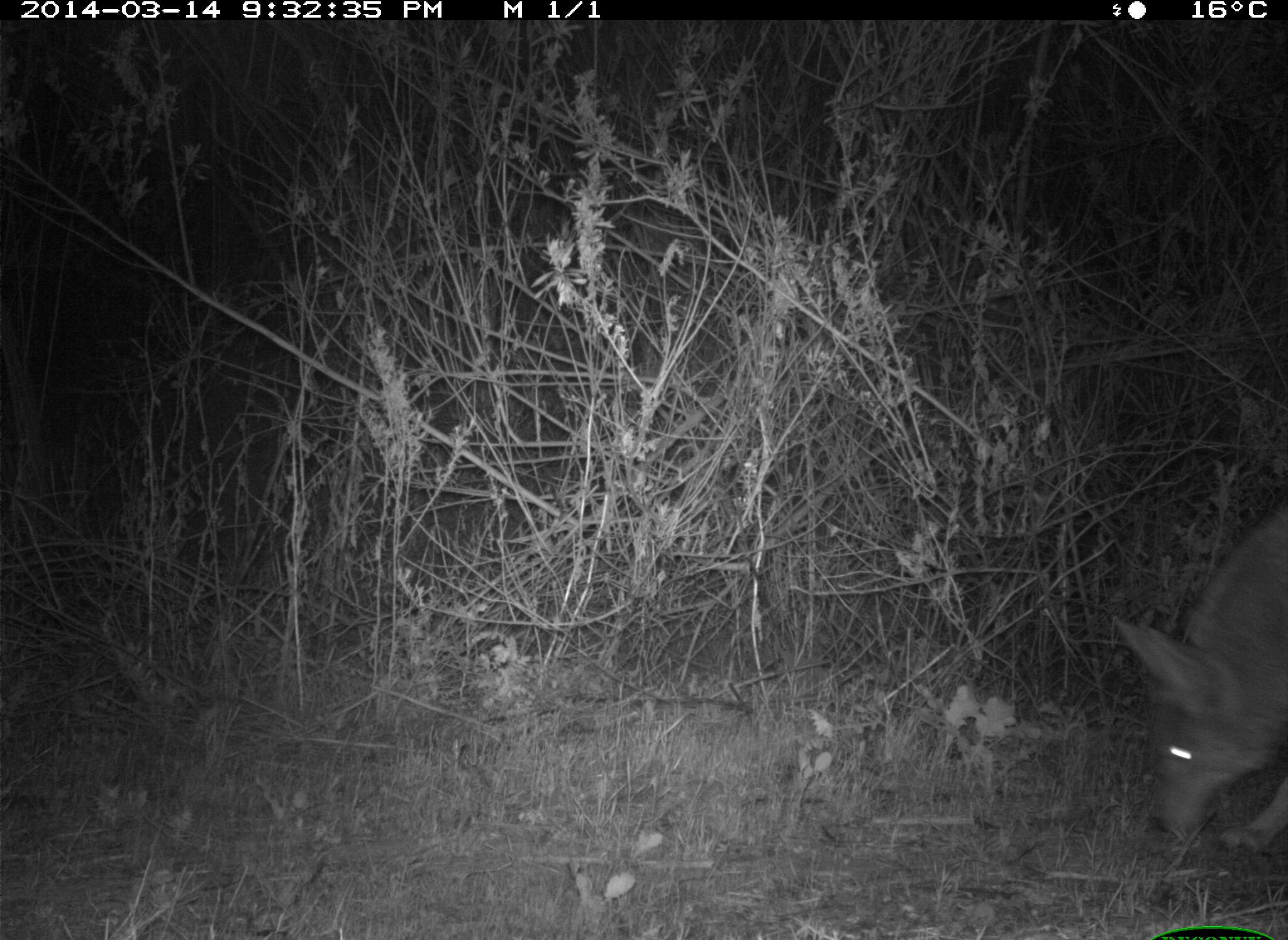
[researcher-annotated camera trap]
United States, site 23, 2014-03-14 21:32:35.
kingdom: Animalia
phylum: Chordata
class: Mammalia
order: Carnivora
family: Canidae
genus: Canis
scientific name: Canis latrans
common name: coyote